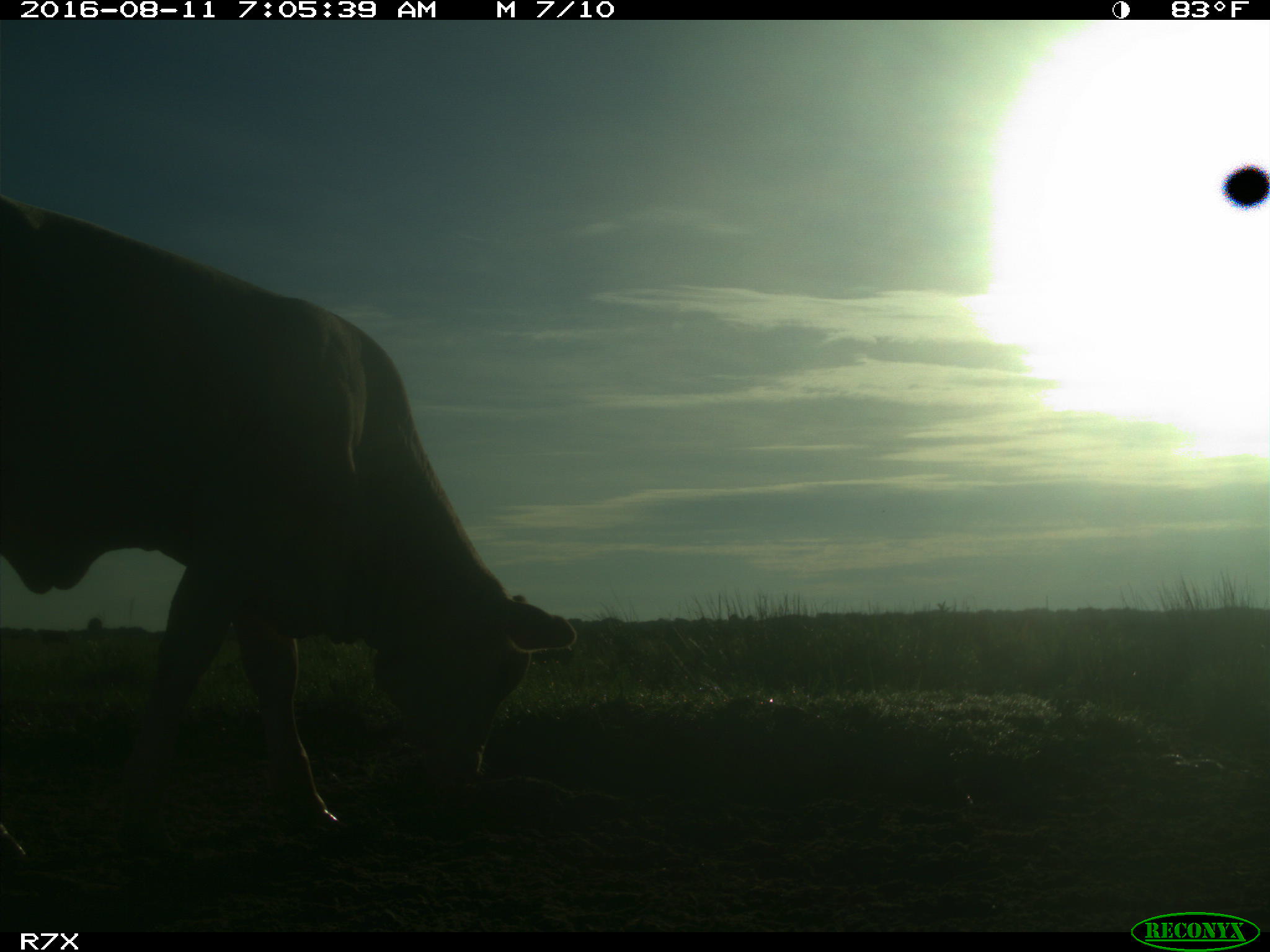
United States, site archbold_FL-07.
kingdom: Animalia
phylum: Chordata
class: Mammalia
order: Artiodactyla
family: Bovidae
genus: Bos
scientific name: Bos taurus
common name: domestic cow